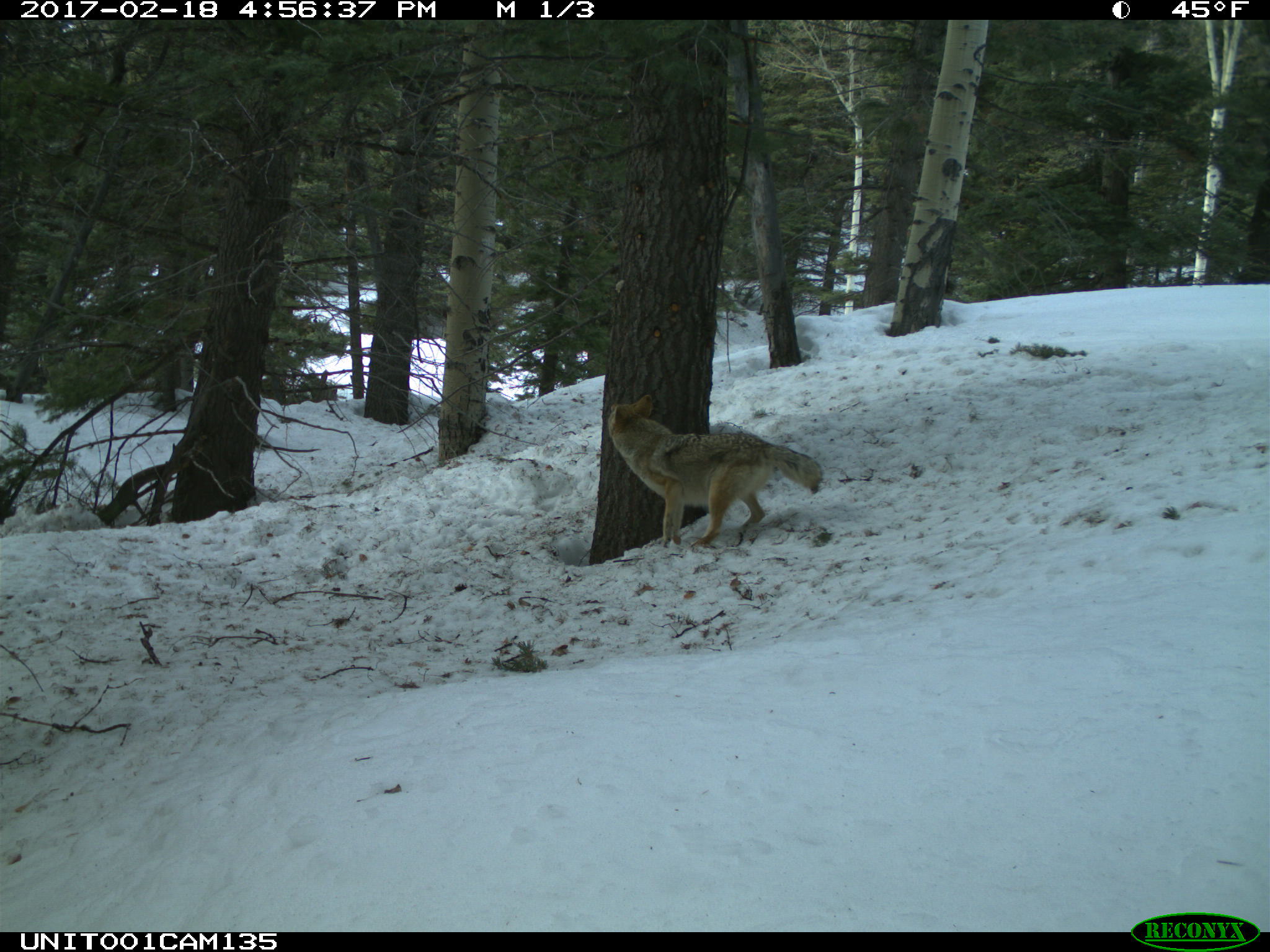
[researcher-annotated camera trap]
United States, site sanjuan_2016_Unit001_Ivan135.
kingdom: Animalia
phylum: Chordata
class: Mammalia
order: Carnivora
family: Canidae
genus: Canis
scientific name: Canis latrans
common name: coyote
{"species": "Canis latrans (coyote)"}